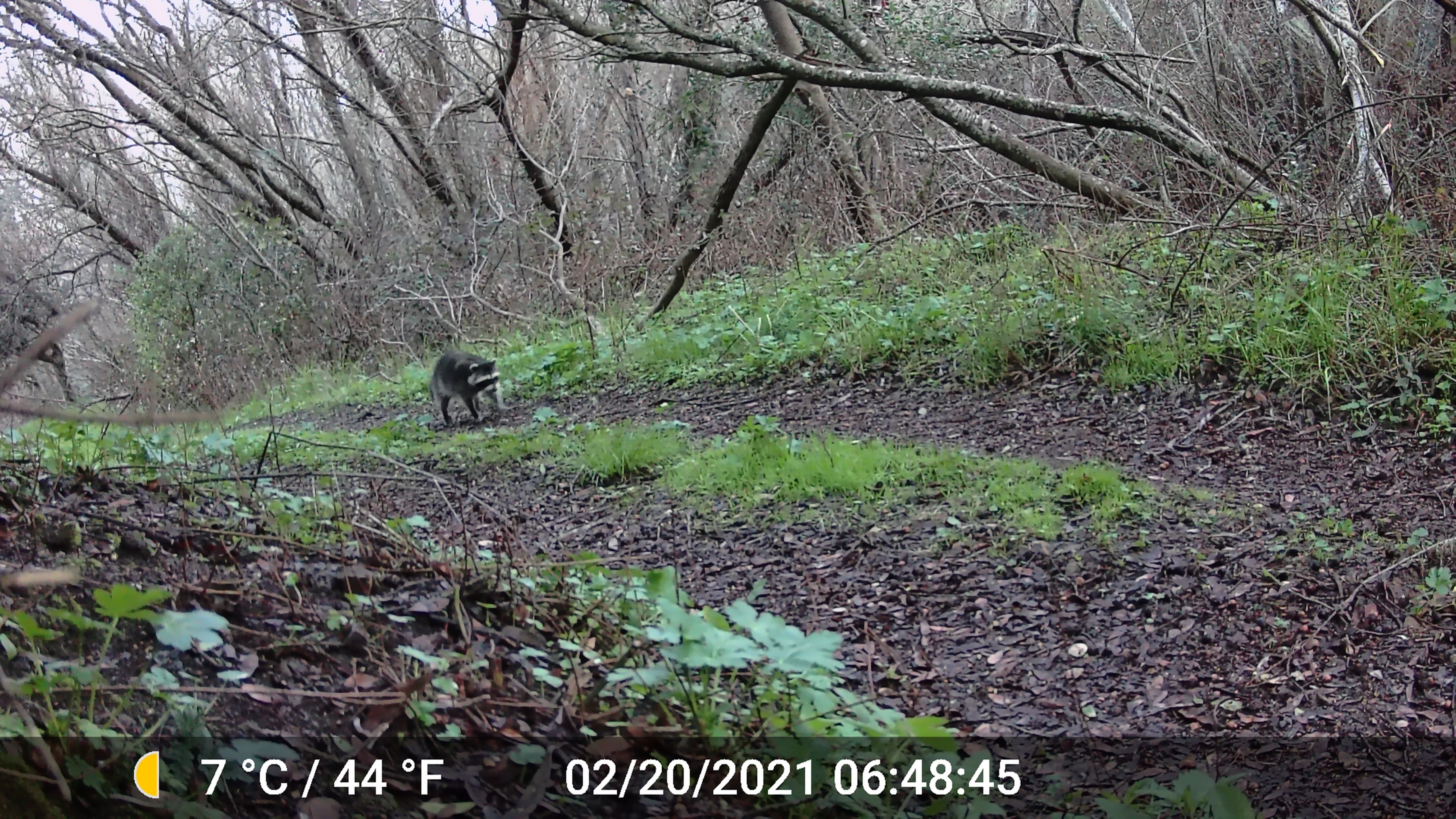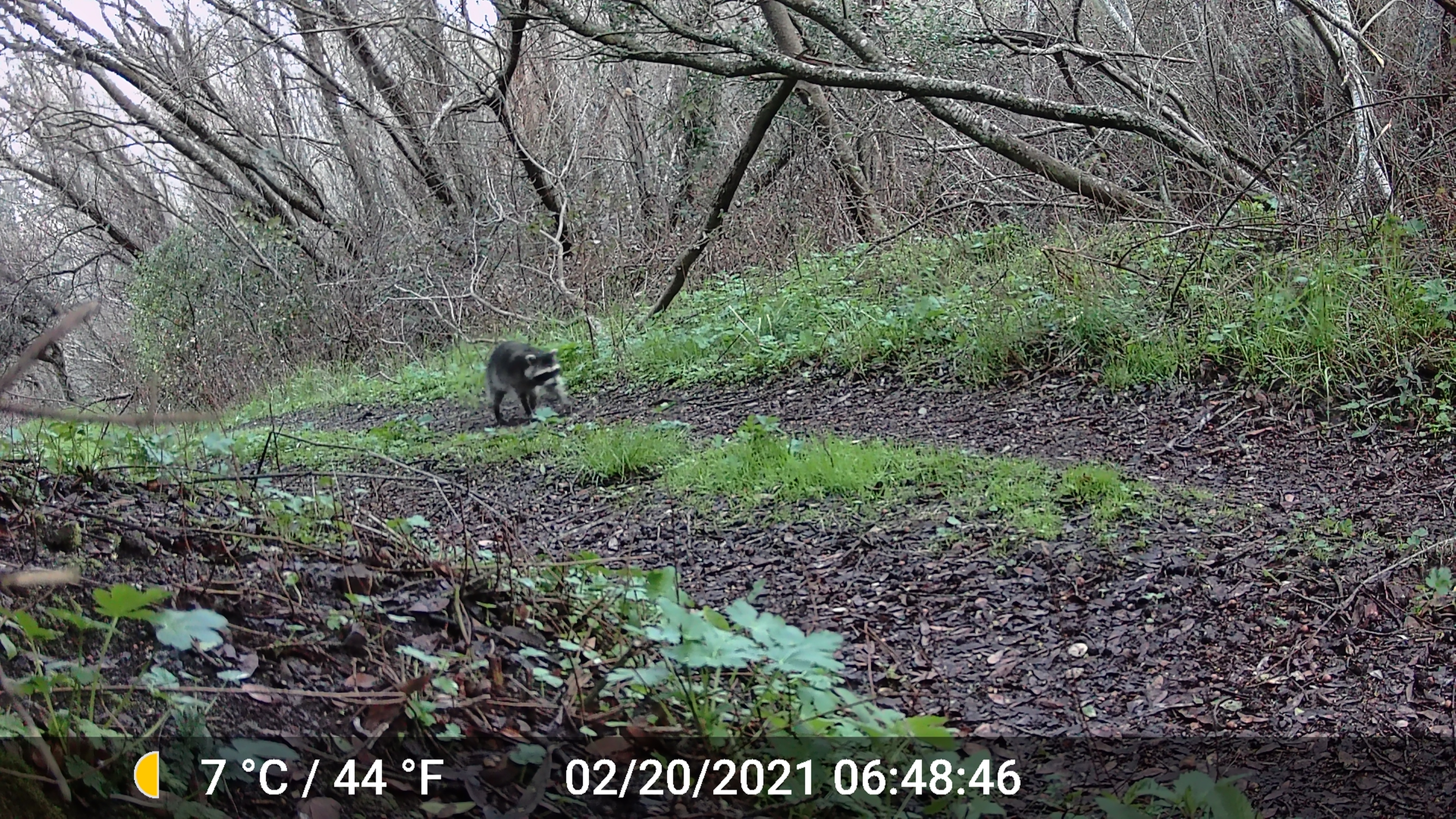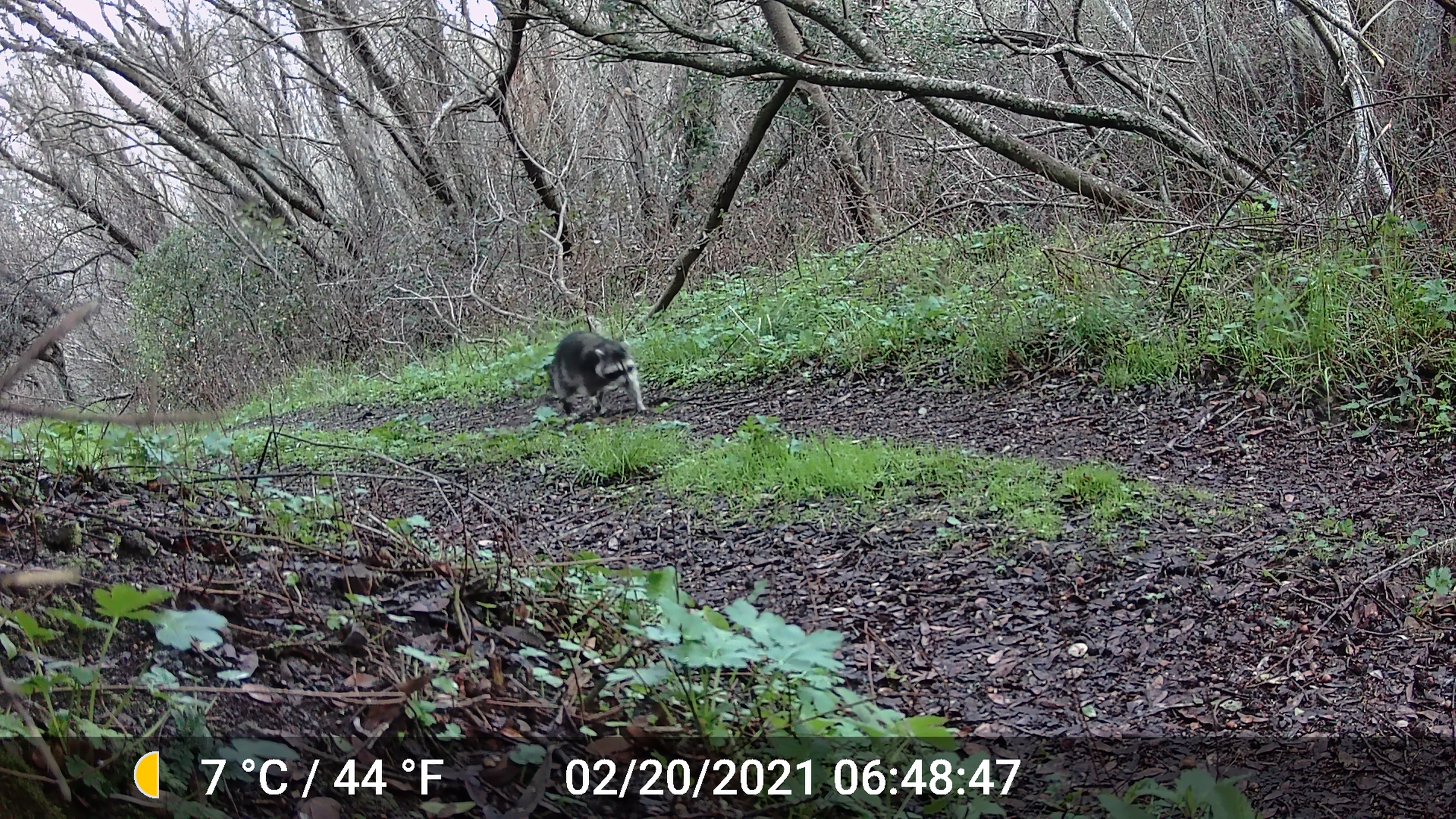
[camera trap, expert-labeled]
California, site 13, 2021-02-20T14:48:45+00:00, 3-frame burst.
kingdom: Animalia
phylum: Chordata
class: Mammalia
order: Carnivora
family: Procyonidae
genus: Procyon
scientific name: Procyon lotor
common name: raccoon